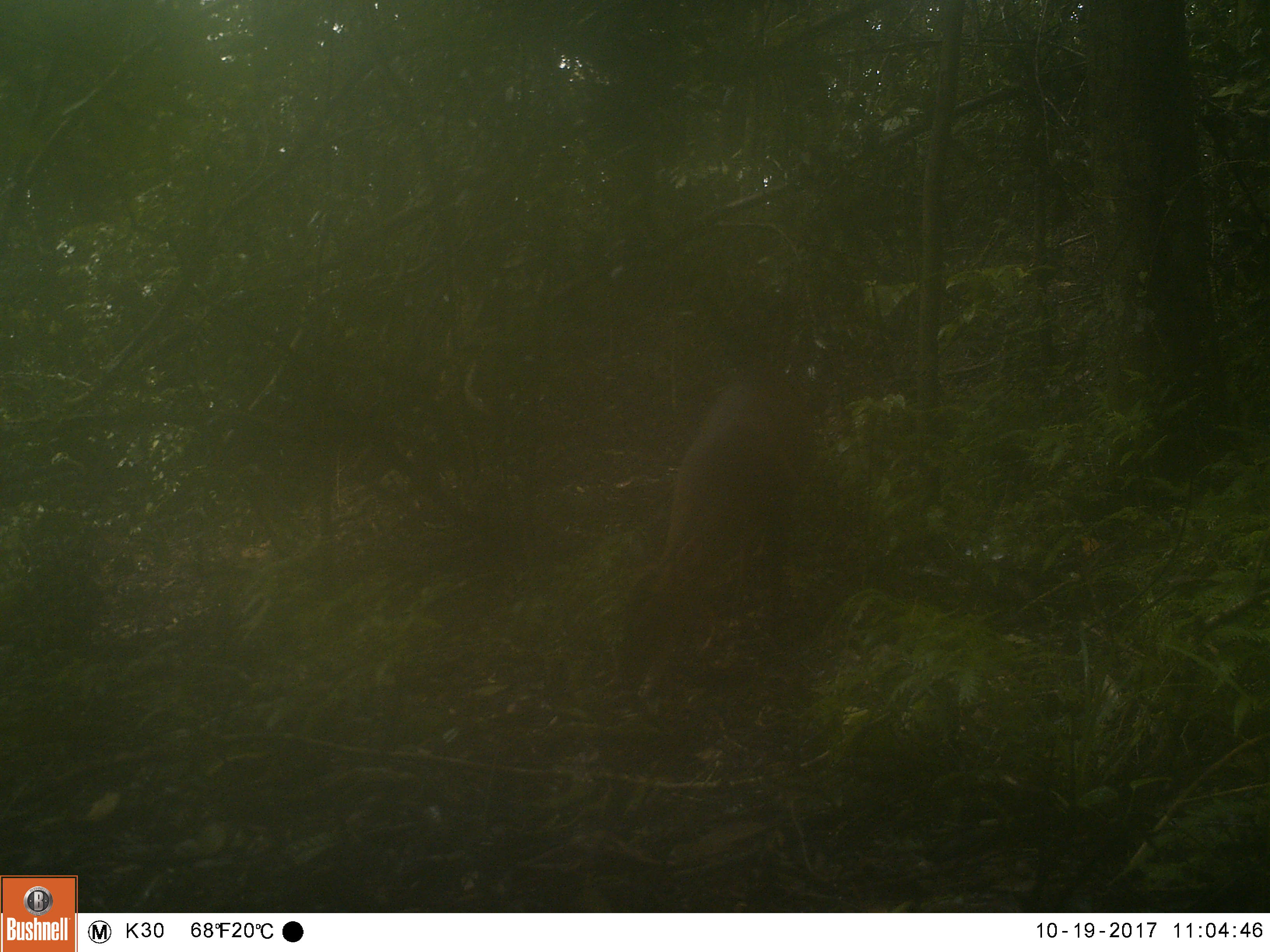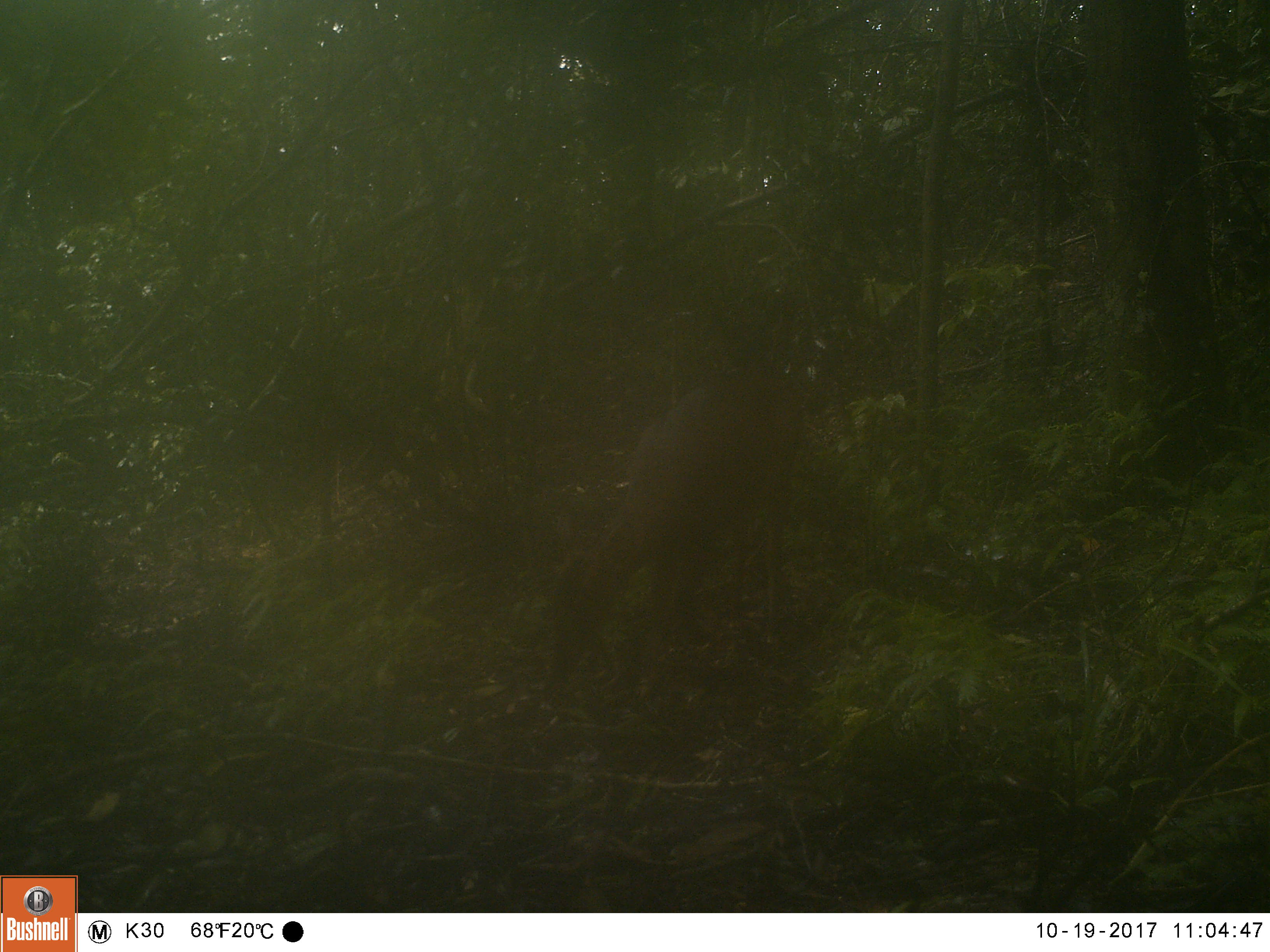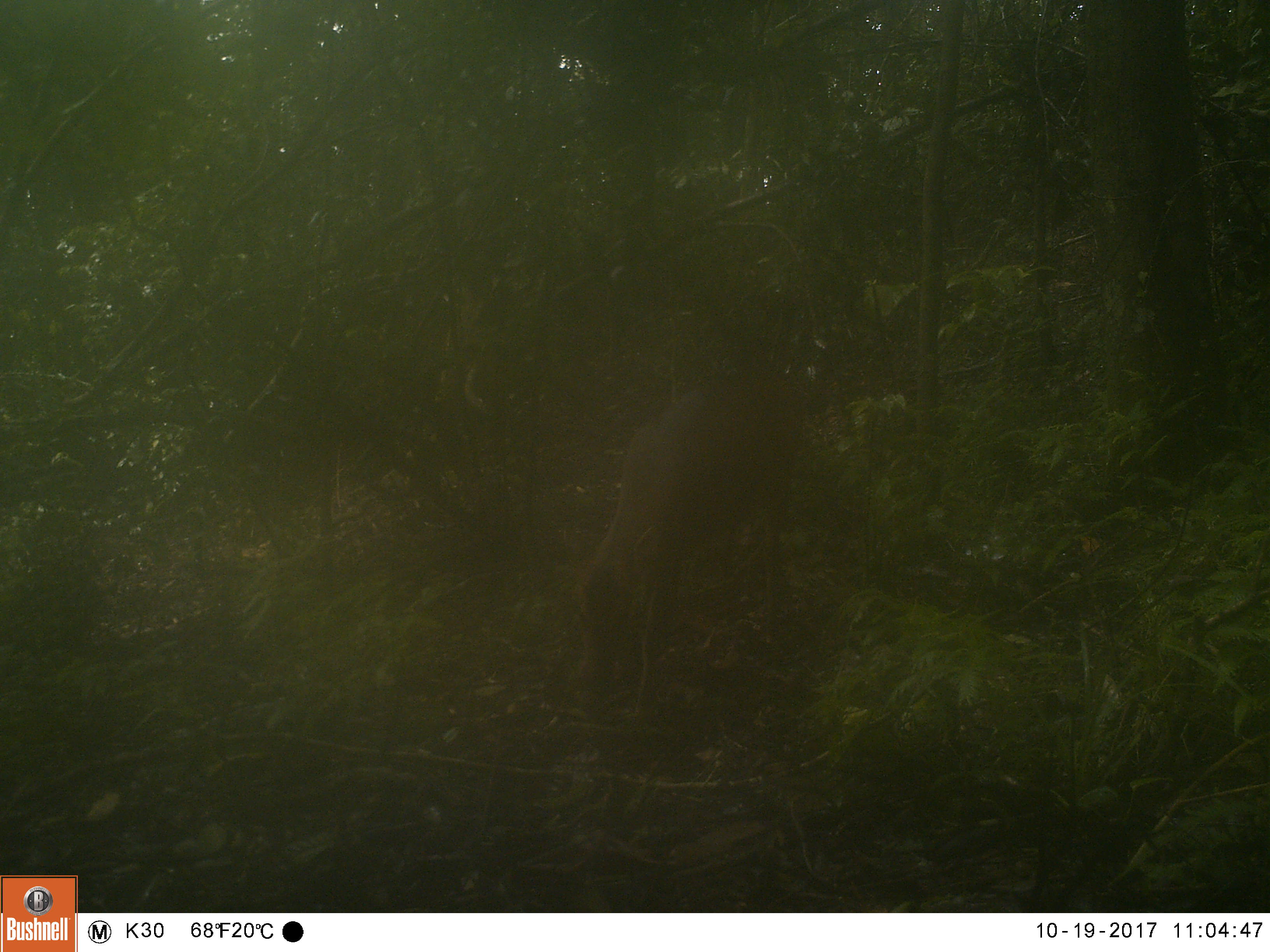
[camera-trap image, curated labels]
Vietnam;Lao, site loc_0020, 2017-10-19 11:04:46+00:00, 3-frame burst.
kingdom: Animalia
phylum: Chordata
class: Mammalia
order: Artiodactyla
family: Cervidae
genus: Muntiacus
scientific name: Muntiacus vuquangensis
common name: large-antlered muntjac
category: large antlered muntjac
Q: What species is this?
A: Large antlered muntjac (large-antlered muntjac) (Muntiacus vuquangensis).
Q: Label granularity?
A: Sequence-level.